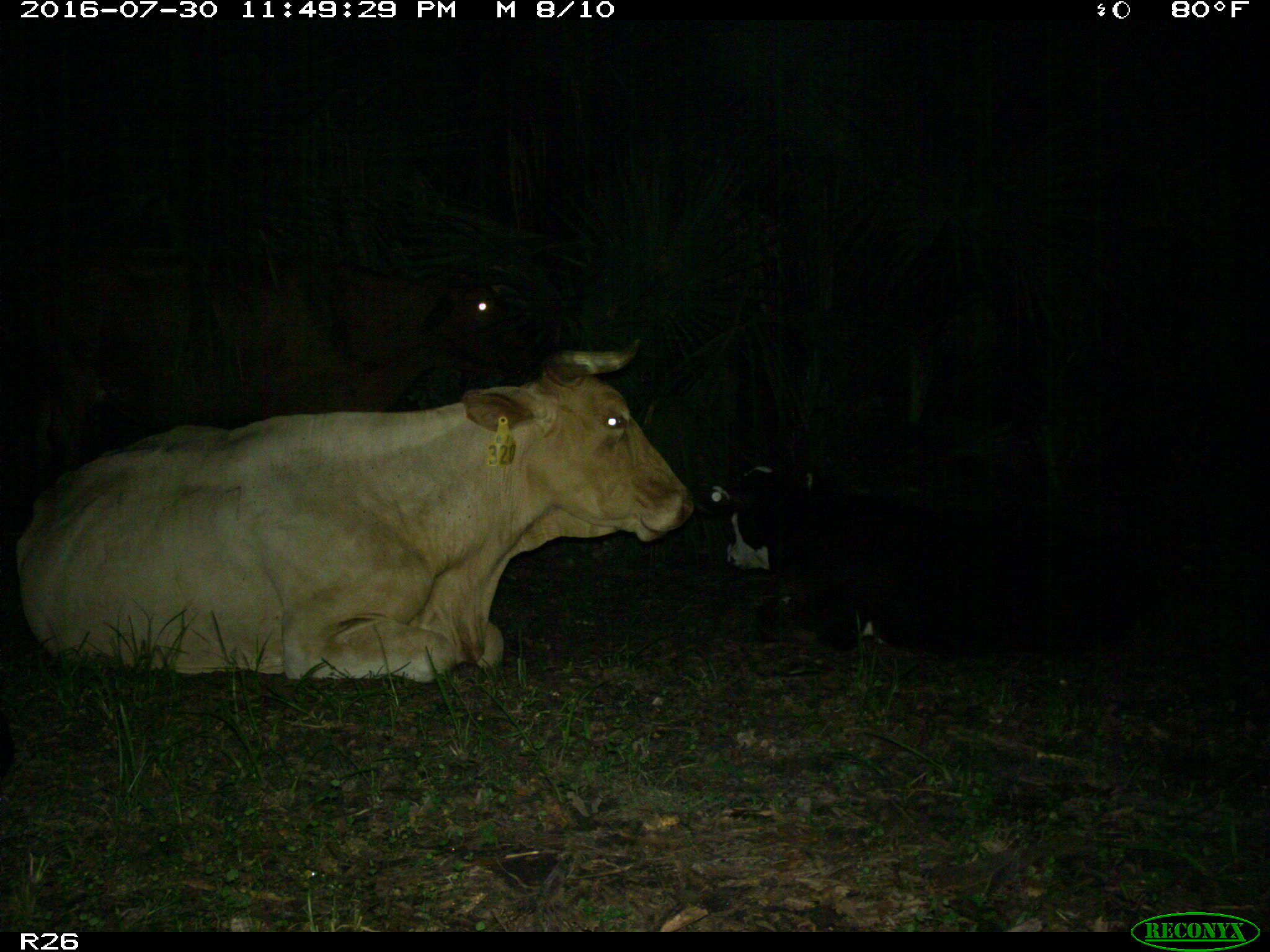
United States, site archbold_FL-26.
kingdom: Animalia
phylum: Chordata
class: Mammalia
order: Artiodactyla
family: Bovidae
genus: Bos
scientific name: Bos taurus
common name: domestic cow